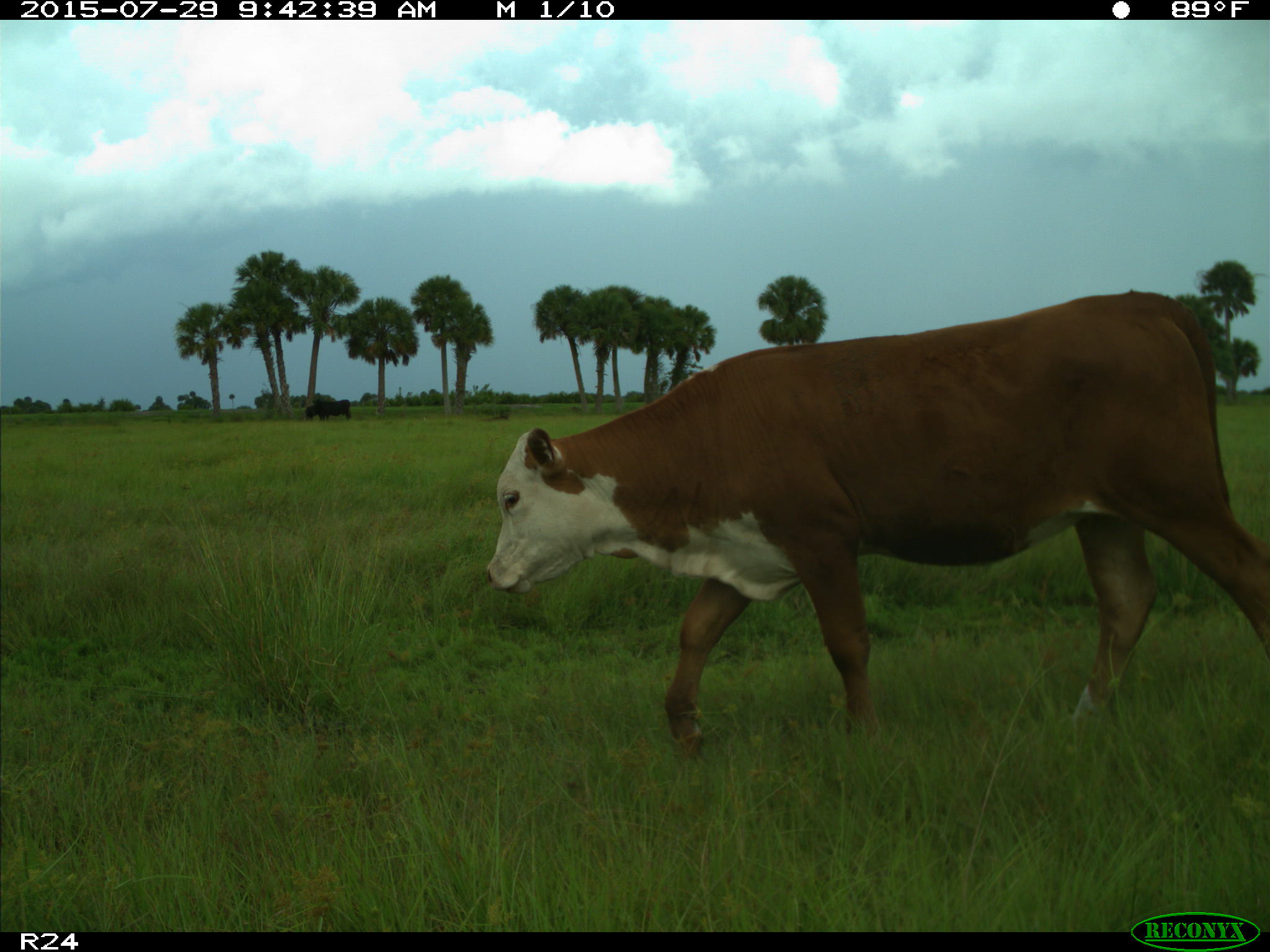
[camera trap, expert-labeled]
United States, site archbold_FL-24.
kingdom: Animalia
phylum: Chordata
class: Mammalia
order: Artiodactyla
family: Bovidae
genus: Bos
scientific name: Bos taurus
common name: domestic cow